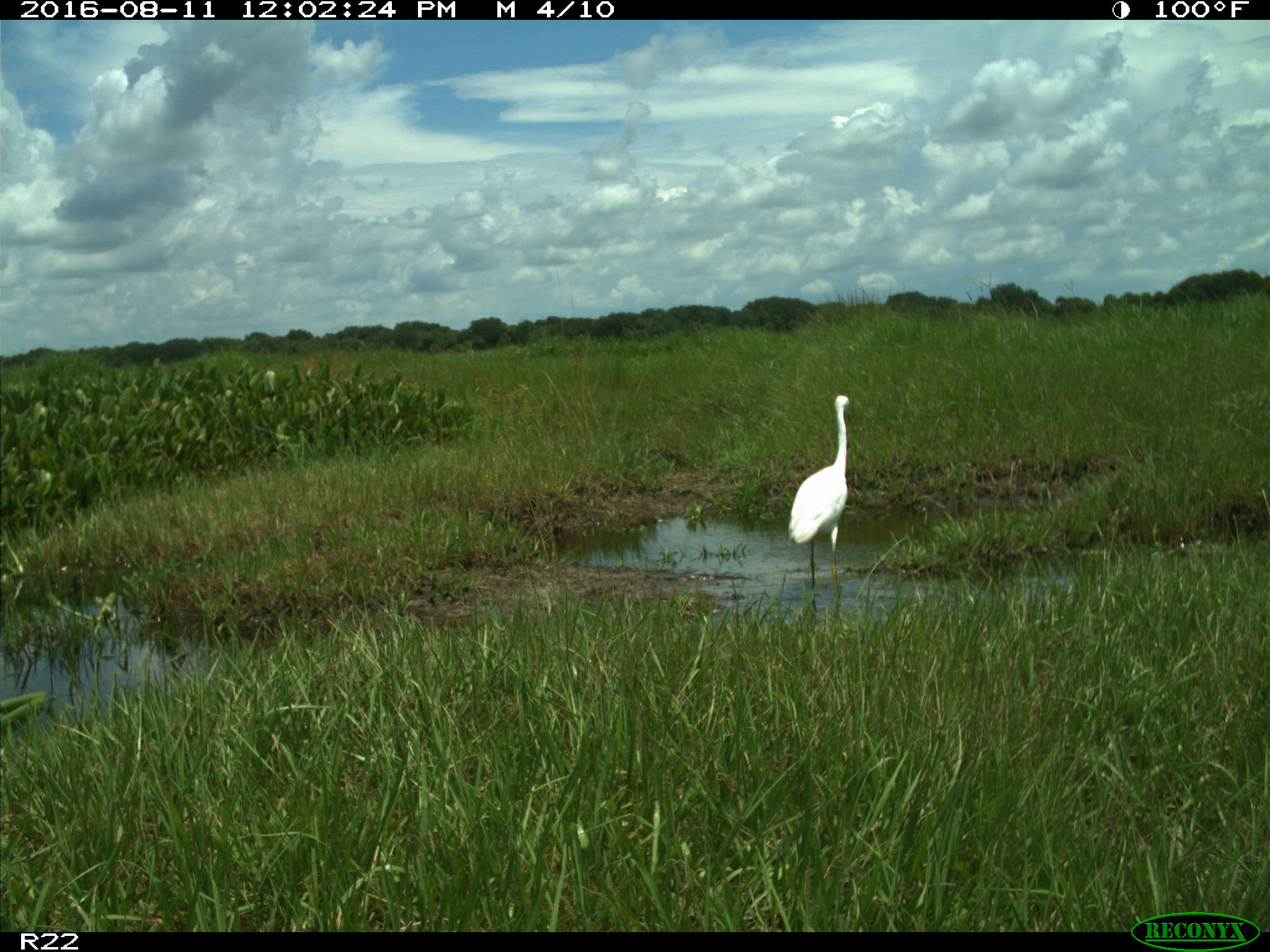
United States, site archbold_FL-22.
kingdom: Animalia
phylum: Chordata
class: Aves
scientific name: Aves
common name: birds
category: unidentified bird